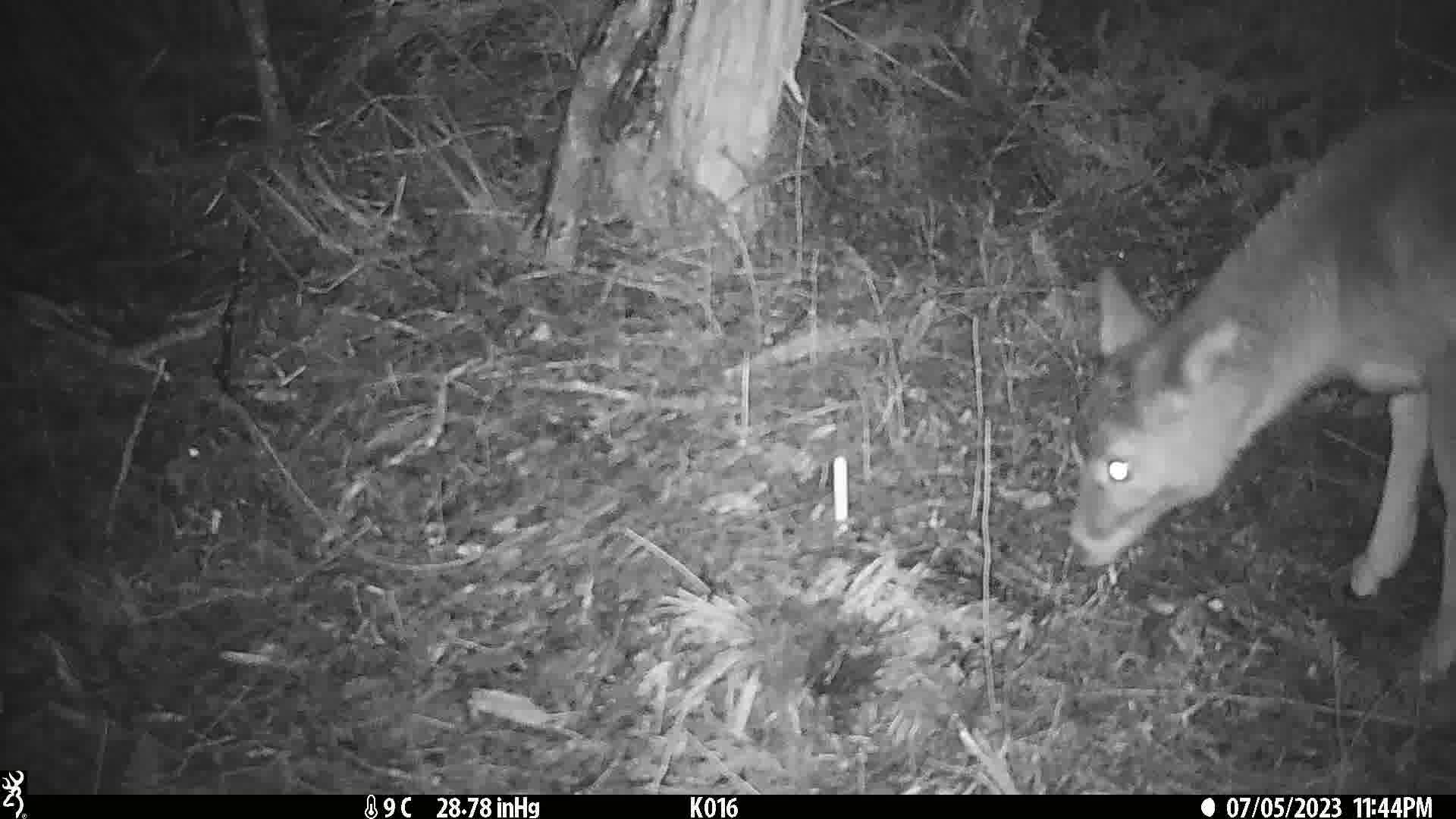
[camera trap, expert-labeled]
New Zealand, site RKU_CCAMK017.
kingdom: Animalia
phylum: Chordata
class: Mammalia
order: Artiodactyla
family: Cervidae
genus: Odocoileus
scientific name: Odocoileus virginianus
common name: white-tailed deer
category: white tailed deer